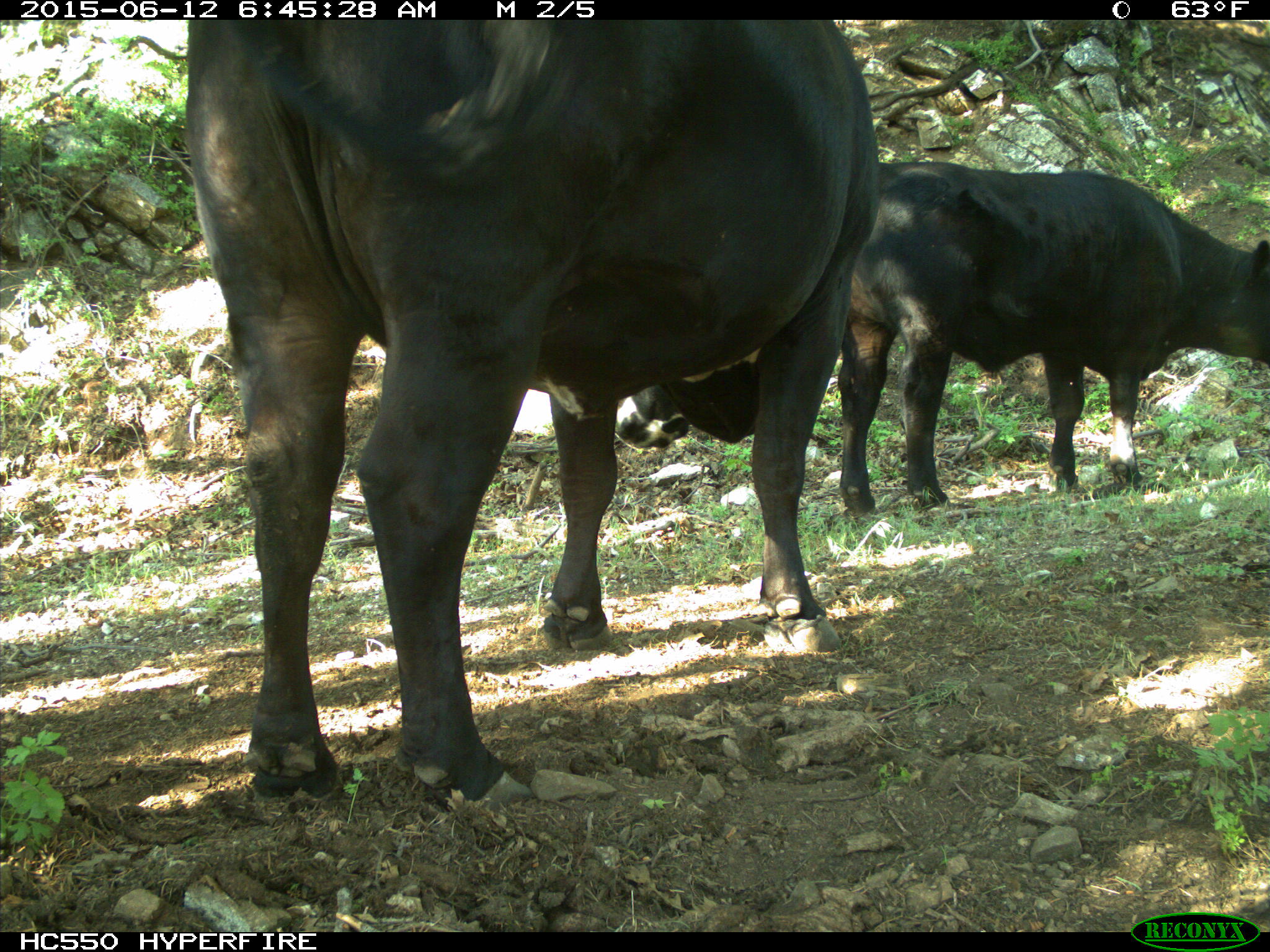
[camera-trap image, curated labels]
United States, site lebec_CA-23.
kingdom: Animalia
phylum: Chordata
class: Mammalia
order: Artiodactyla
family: Bovidae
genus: Bos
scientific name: Bos taurus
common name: domestic cow